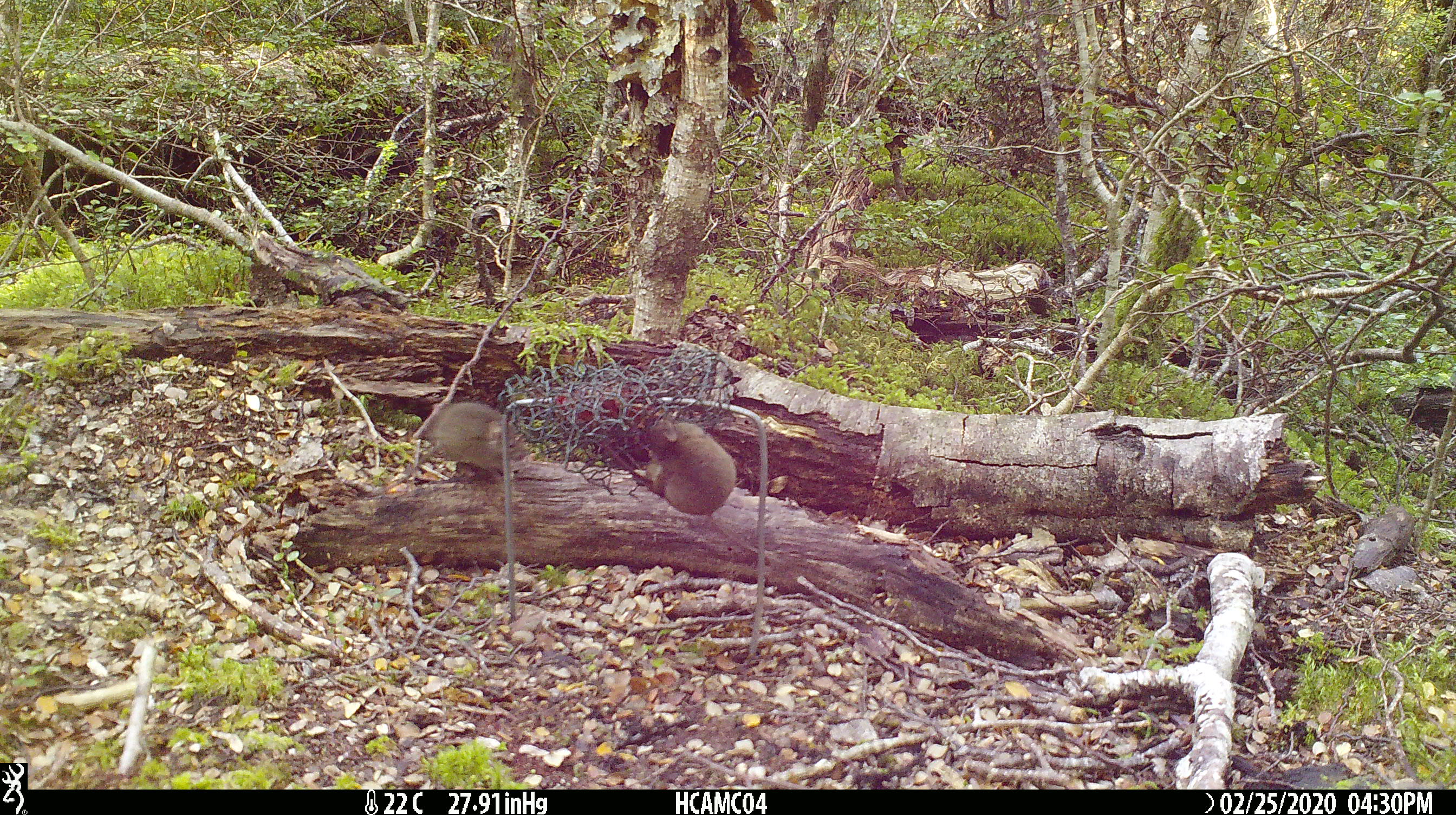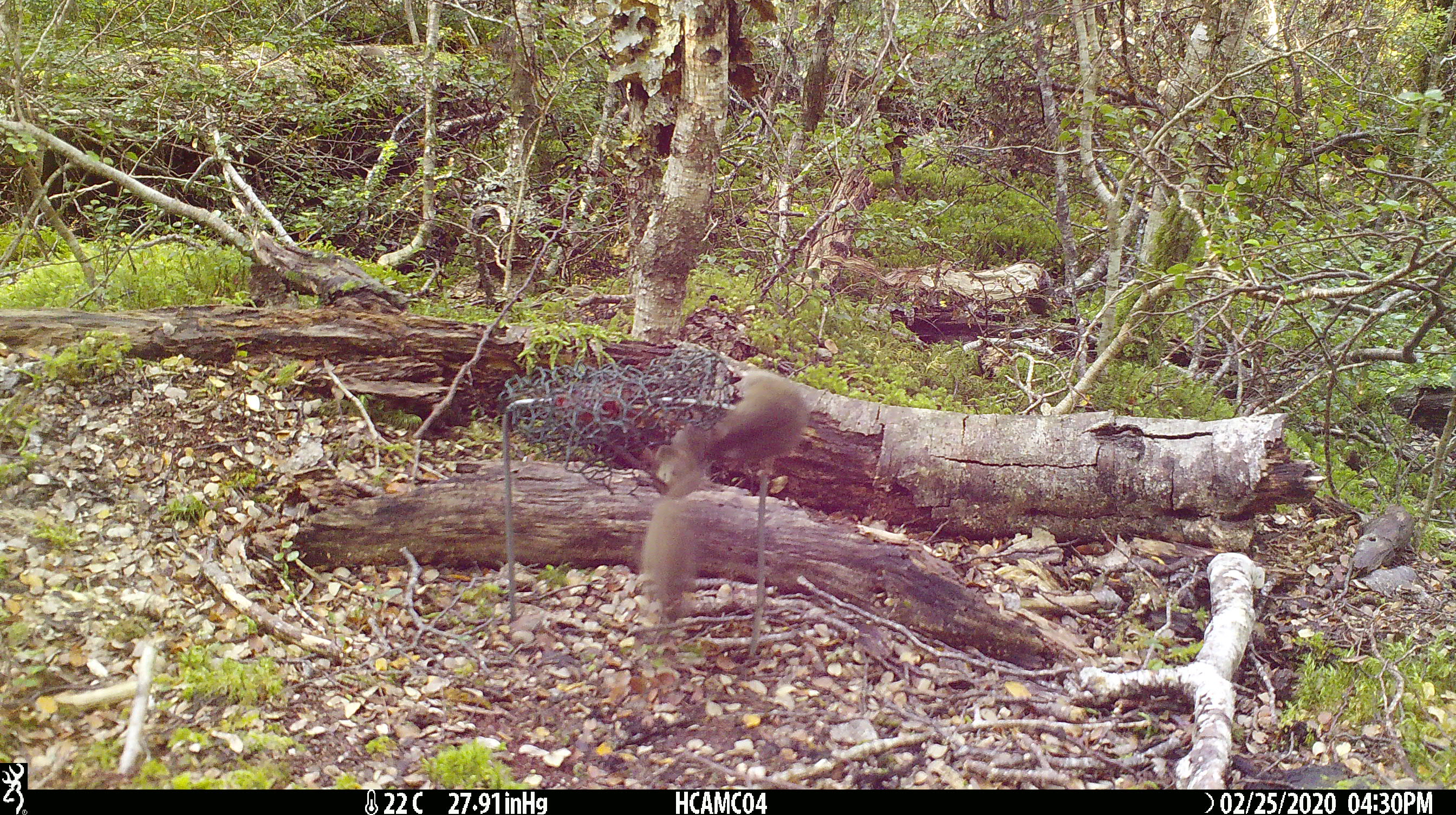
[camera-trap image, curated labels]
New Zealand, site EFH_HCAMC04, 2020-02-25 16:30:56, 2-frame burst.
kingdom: Animalia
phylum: Chordata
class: Mammalia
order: Rodentia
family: Muridae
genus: Mus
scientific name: Mus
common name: mouse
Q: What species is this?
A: Mouse (Mus).